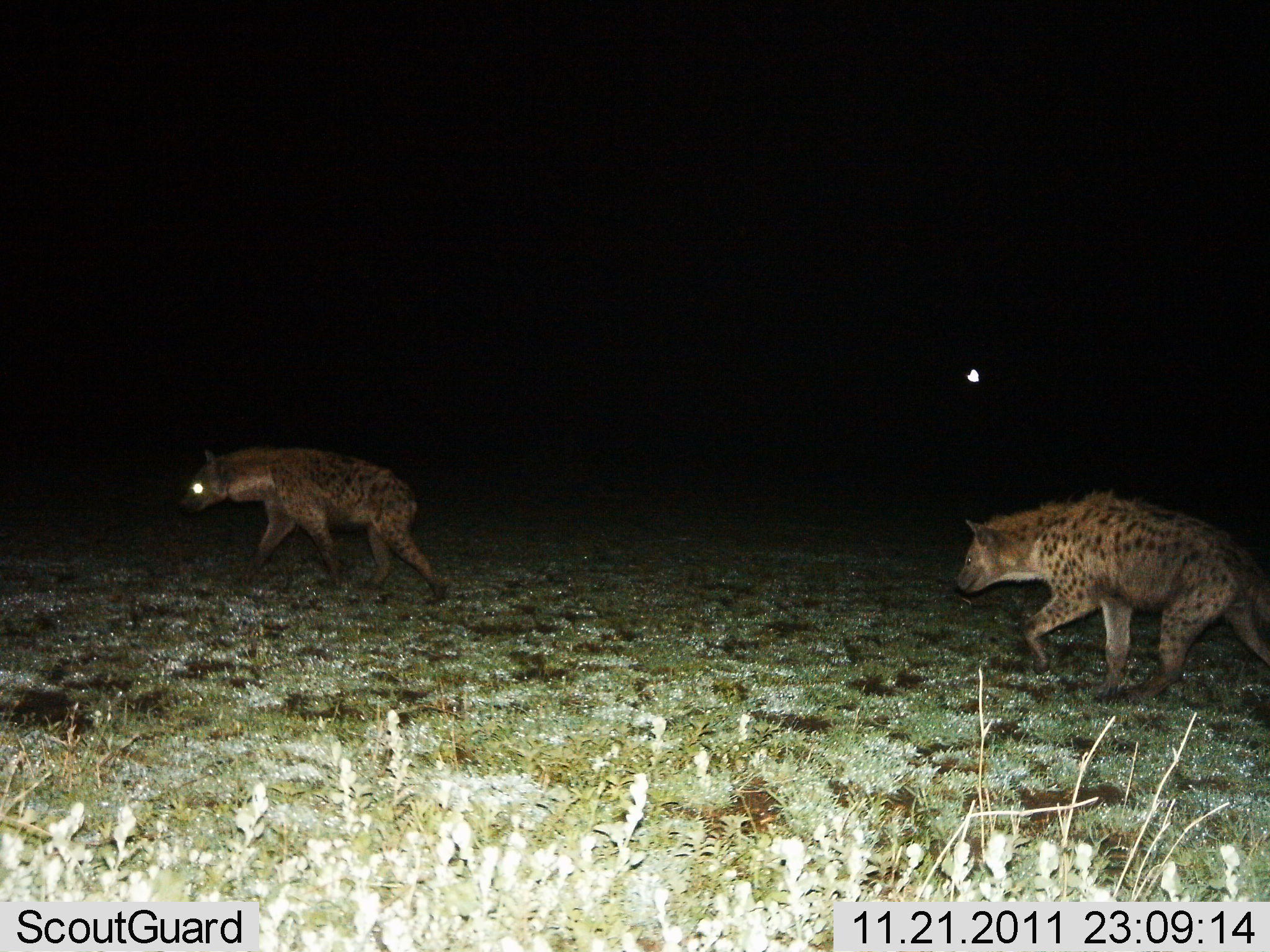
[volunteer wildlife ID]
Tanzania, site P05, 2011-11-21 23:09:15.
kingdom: Animalia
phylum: Chordata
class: Mammalia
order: Carnivora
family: Hyaenidae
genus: Crocuta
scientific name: Crocuta crocuta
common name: spotted hyena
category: hyenaspotted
Hyenaspotted (spotted hyena) (Crocuta crocuta), count 2. Behavior (volunteer vote fractions): standing 0%, resting 0%, moving 100%, interacting 0%. Young present (vote fraction): 0%. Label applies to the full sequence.